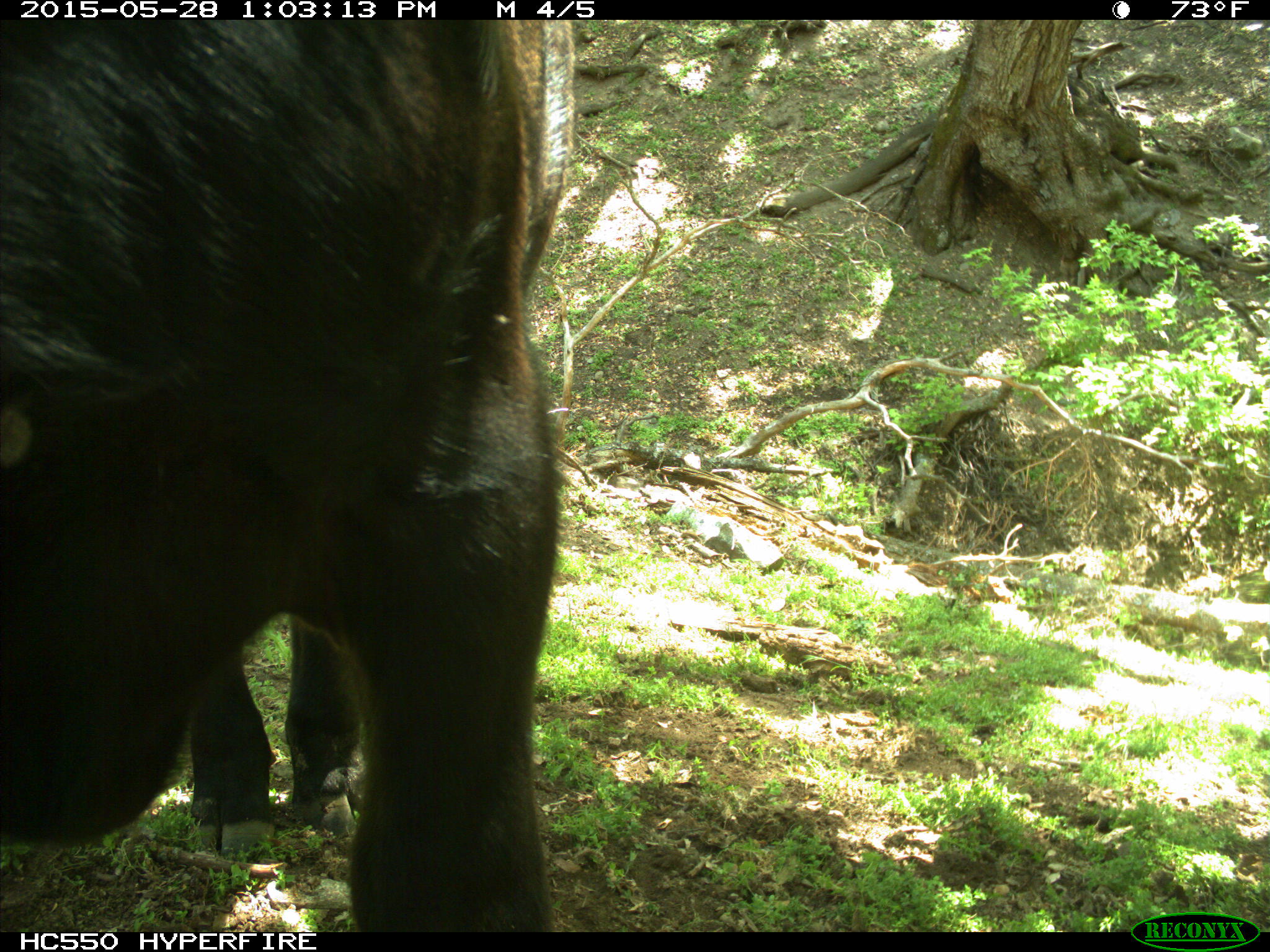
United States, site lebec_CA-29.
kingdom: Animalia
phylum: Chordata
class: Mammalia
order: Artiodactyla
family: Bovidae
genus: Bos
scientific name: Bos taurus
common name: domestic cow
Bos taurus (domestic cow).